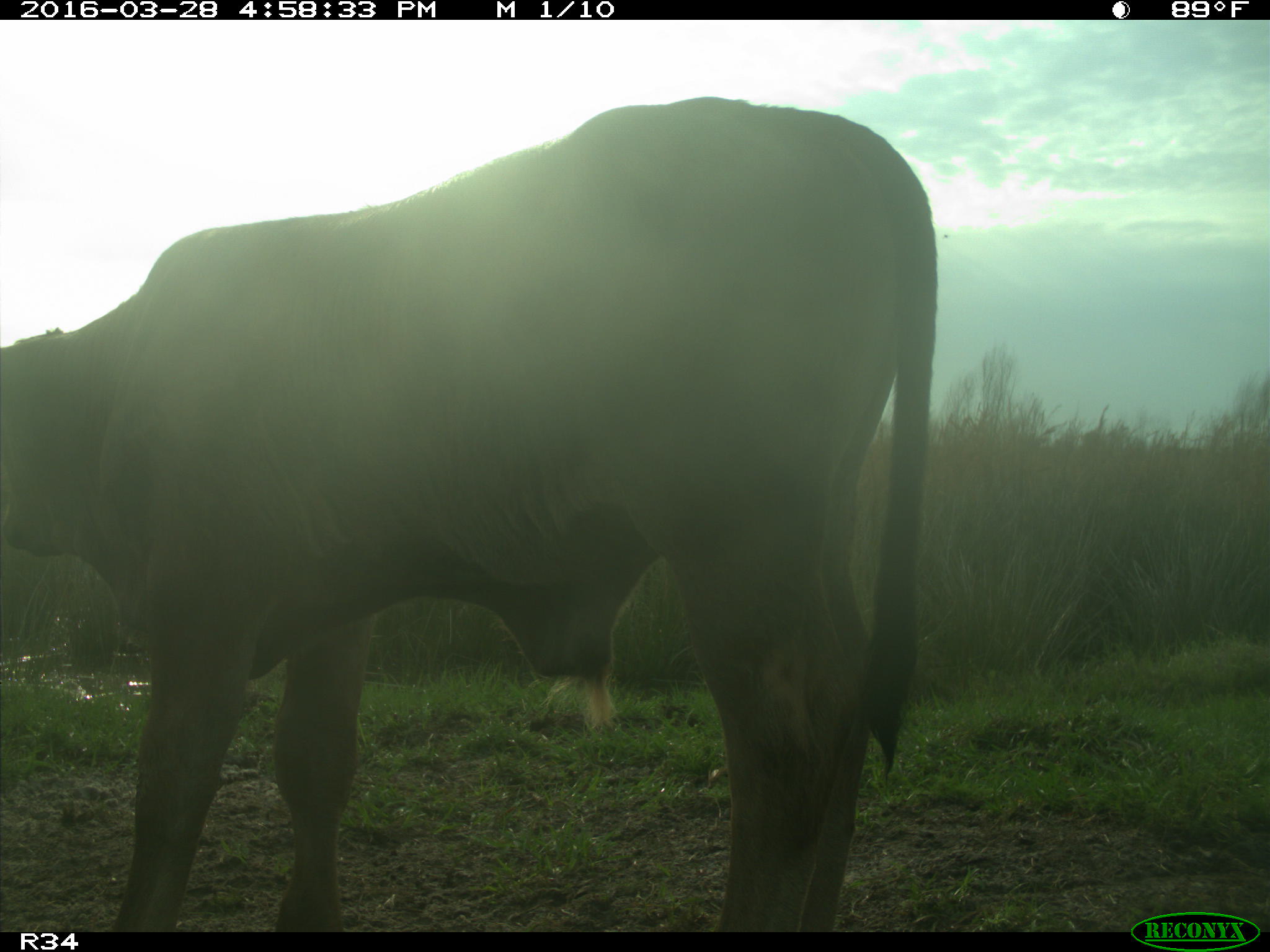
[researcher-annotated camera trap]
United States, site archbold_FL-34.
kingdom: Animalia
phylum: Chordata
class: Mammalia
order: Artiodactyla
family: Bovidae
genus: Bos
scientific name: Bos taurus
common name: domestic cow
Bos taurus (domestic cow).